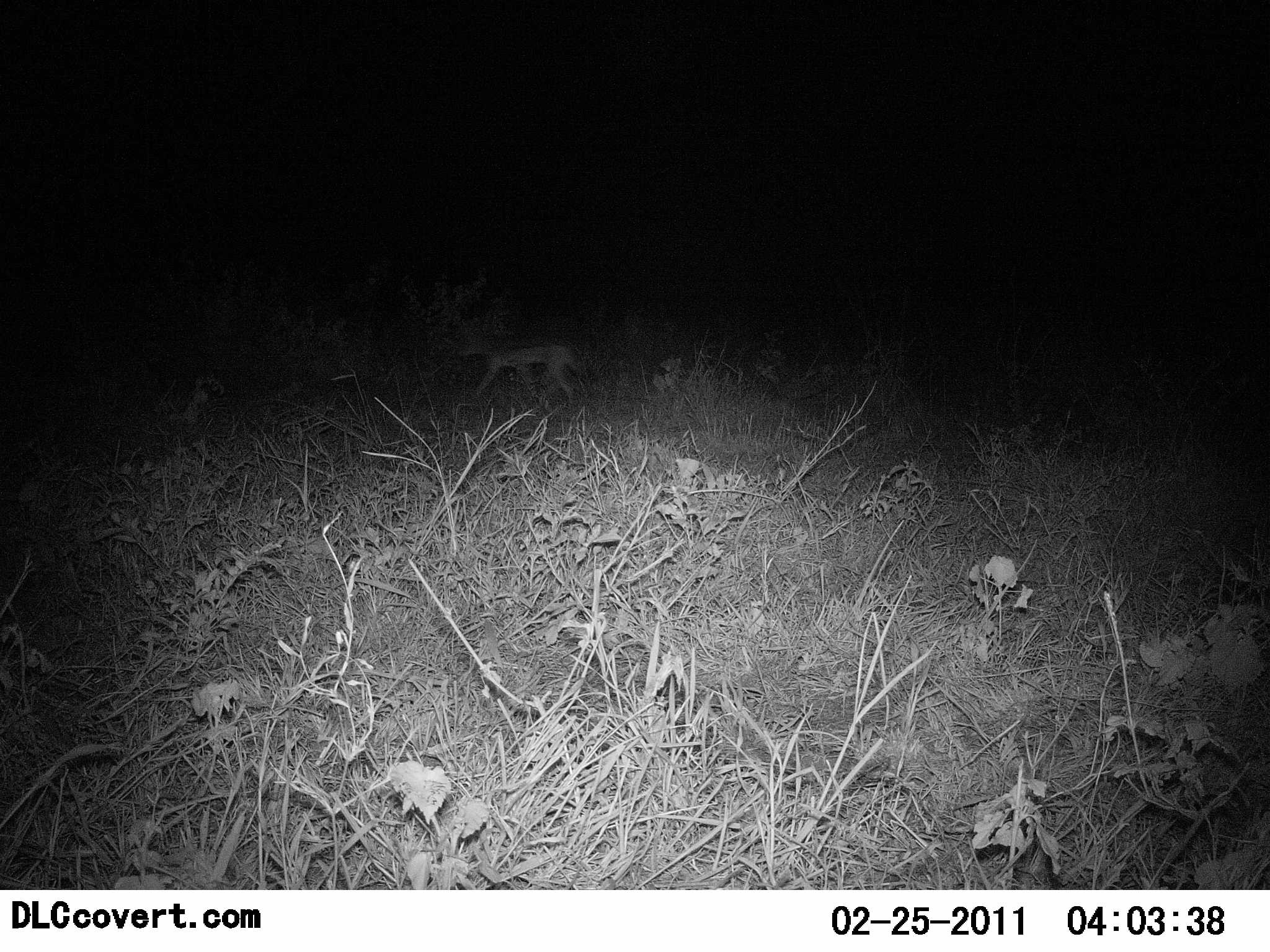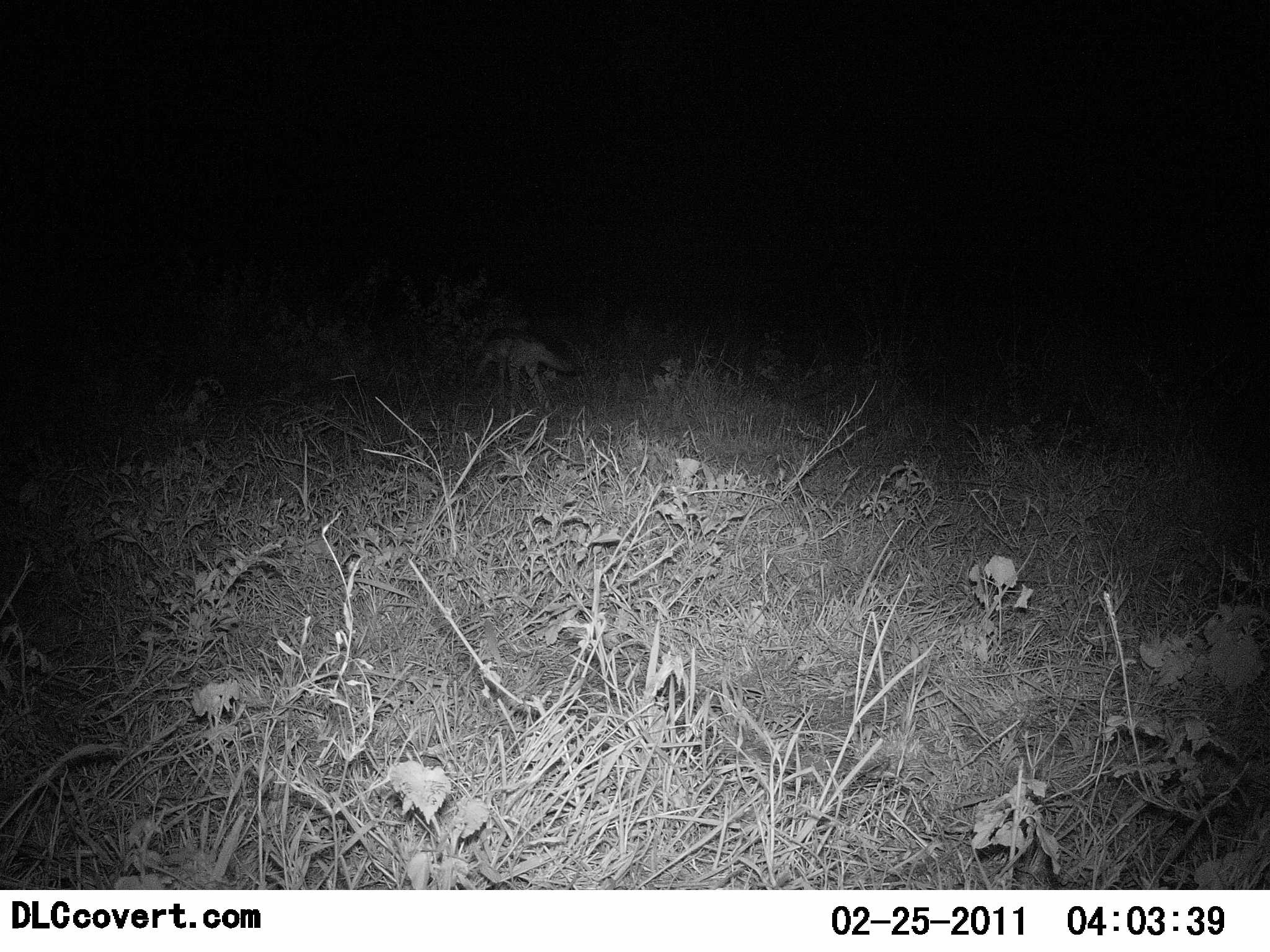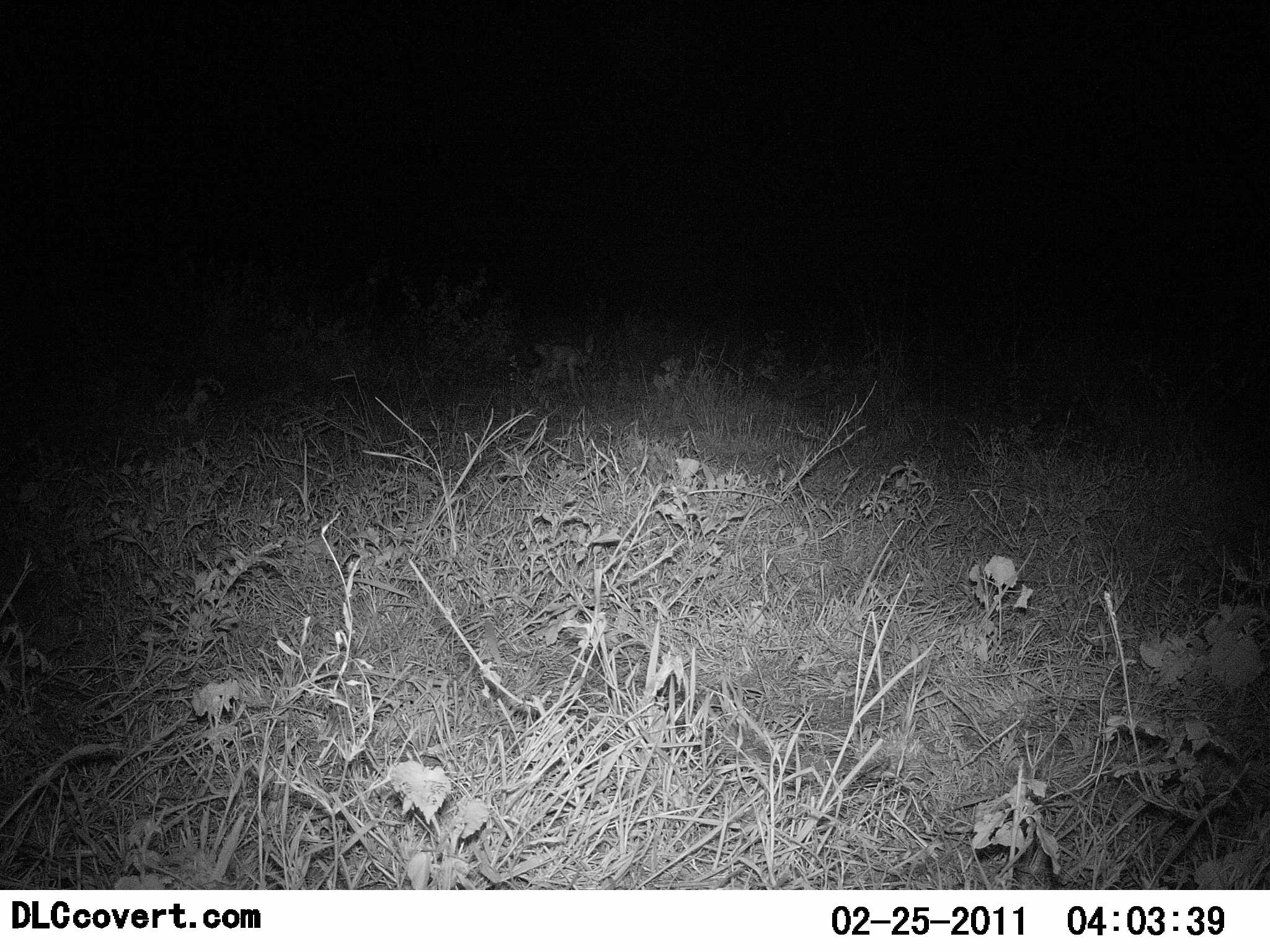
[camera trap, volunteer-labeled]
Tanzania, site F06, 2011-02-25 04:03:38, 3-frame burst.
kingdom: Animalia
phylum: Chordata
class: Mammalia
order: Carnivora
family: Canidae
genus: Lupulella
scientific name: Lupulella mesomelas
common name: black-backed jackal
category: jackal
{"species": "jackal (black-backed jackal) (Lupulella mesomelas)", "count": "1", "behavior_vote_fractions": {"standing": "0%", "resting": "0%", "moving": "100%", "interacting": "0%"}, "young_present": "0%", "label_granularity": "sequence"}